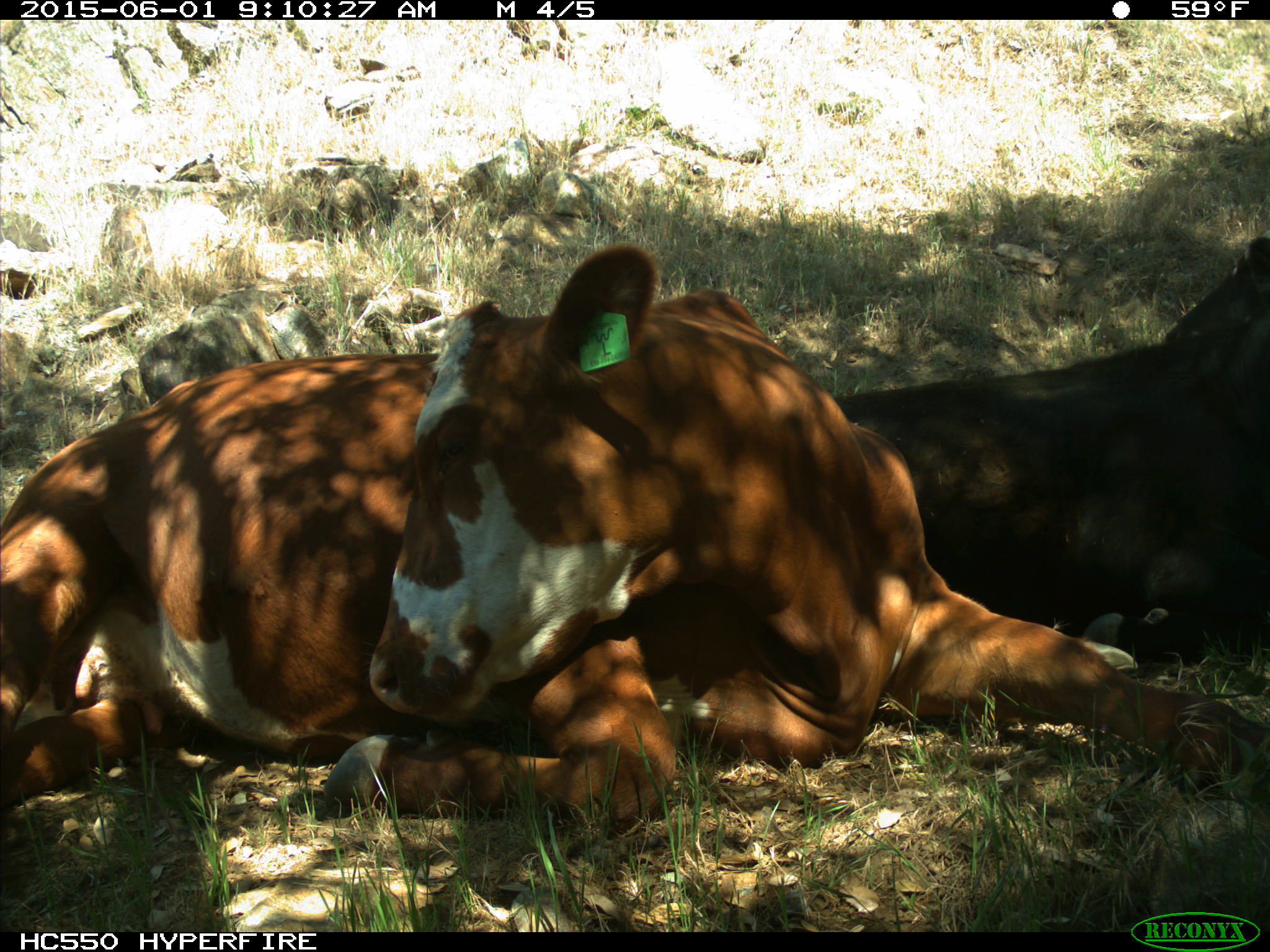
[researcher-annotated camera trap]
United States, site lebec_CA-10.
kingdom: Animalia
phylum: Chordata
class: Mammalia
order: Artiodactyla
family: Bovidae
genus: Bos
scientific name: Bos taurus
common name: domestic cow